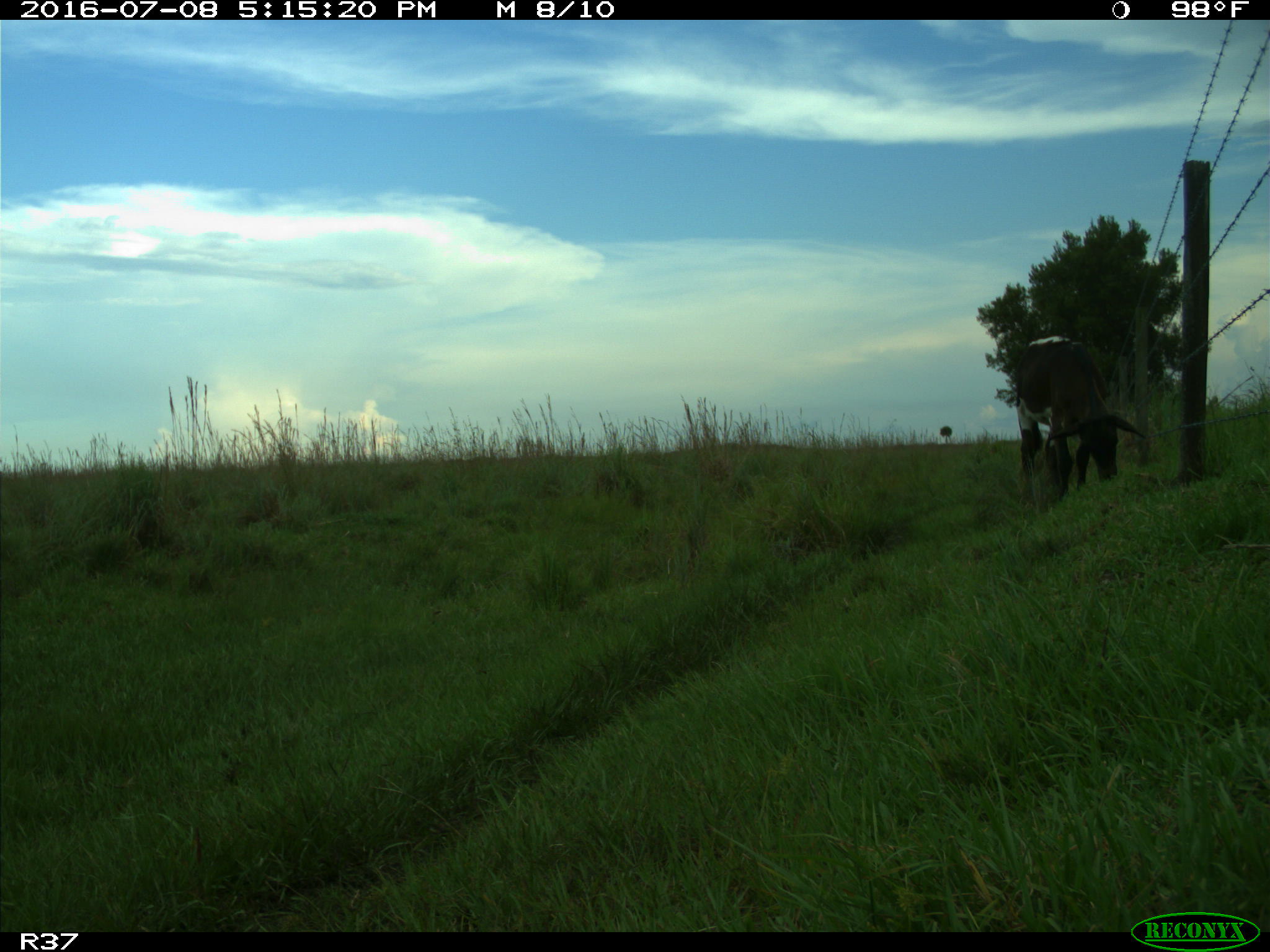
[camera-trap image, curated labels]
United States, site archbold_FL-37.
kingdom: Animalia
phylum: Chordata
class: Mammalia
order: Artiodactyla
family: Bovidae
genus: Bos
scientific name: Bos taurus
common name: domestic cow